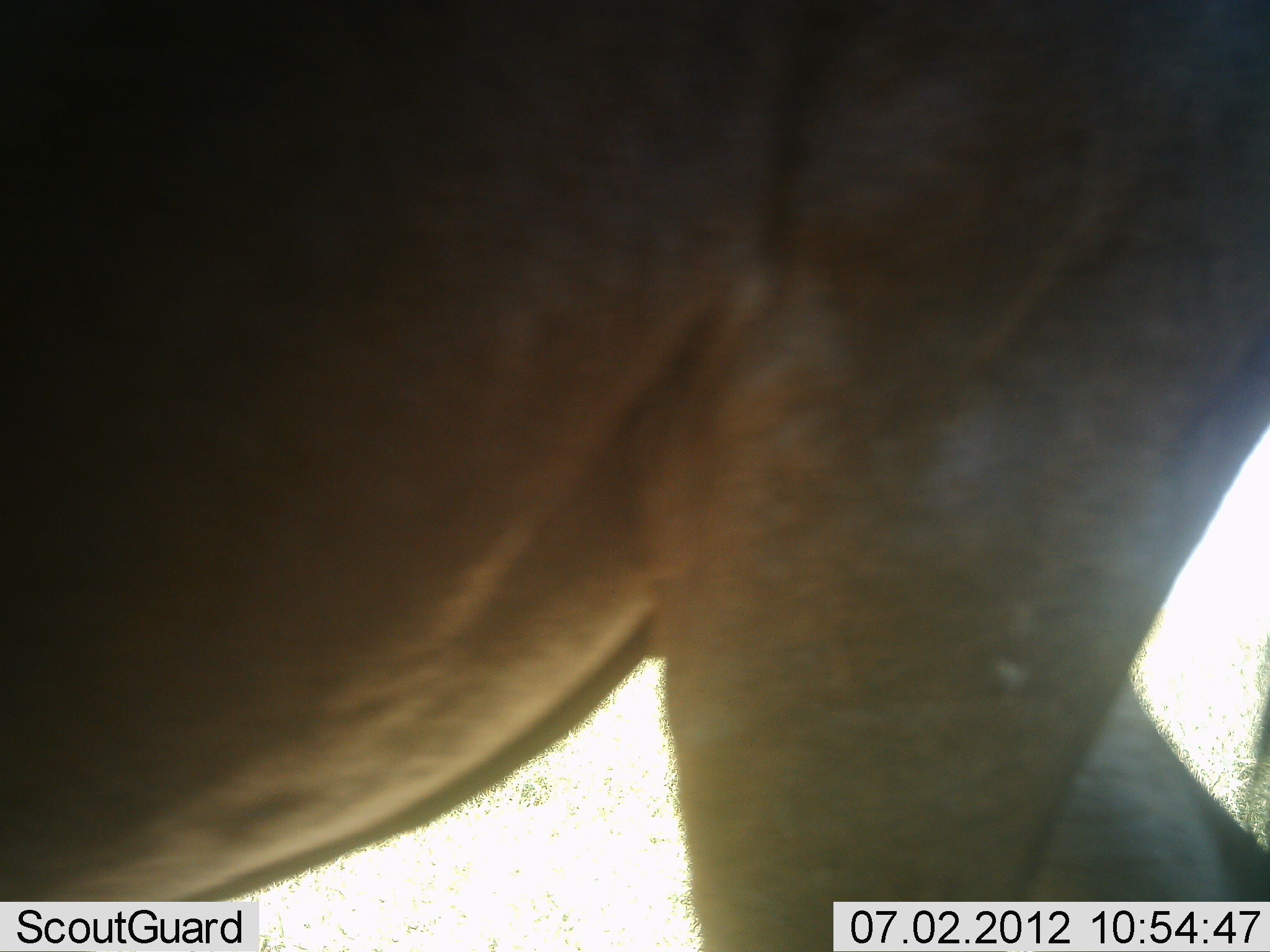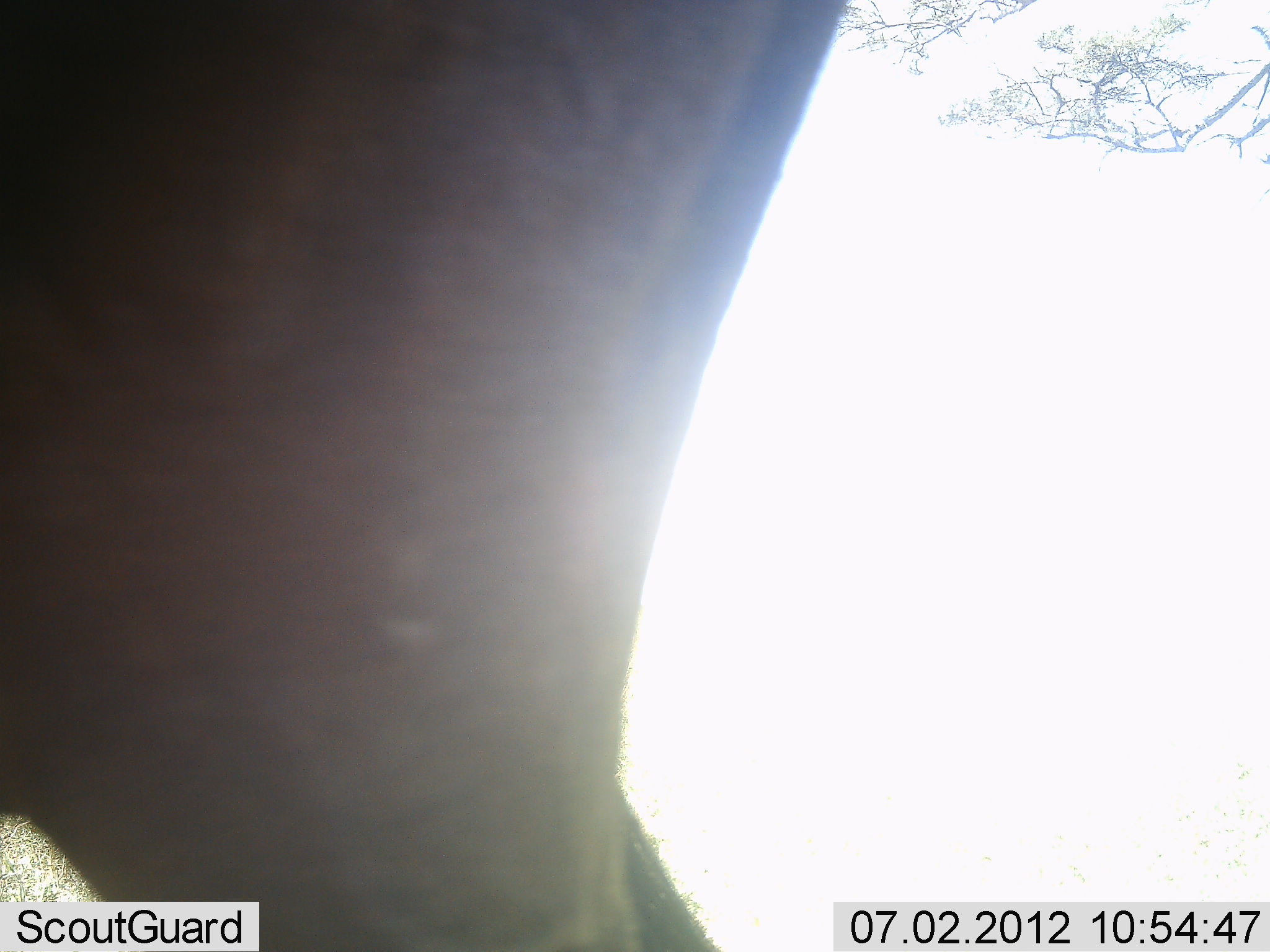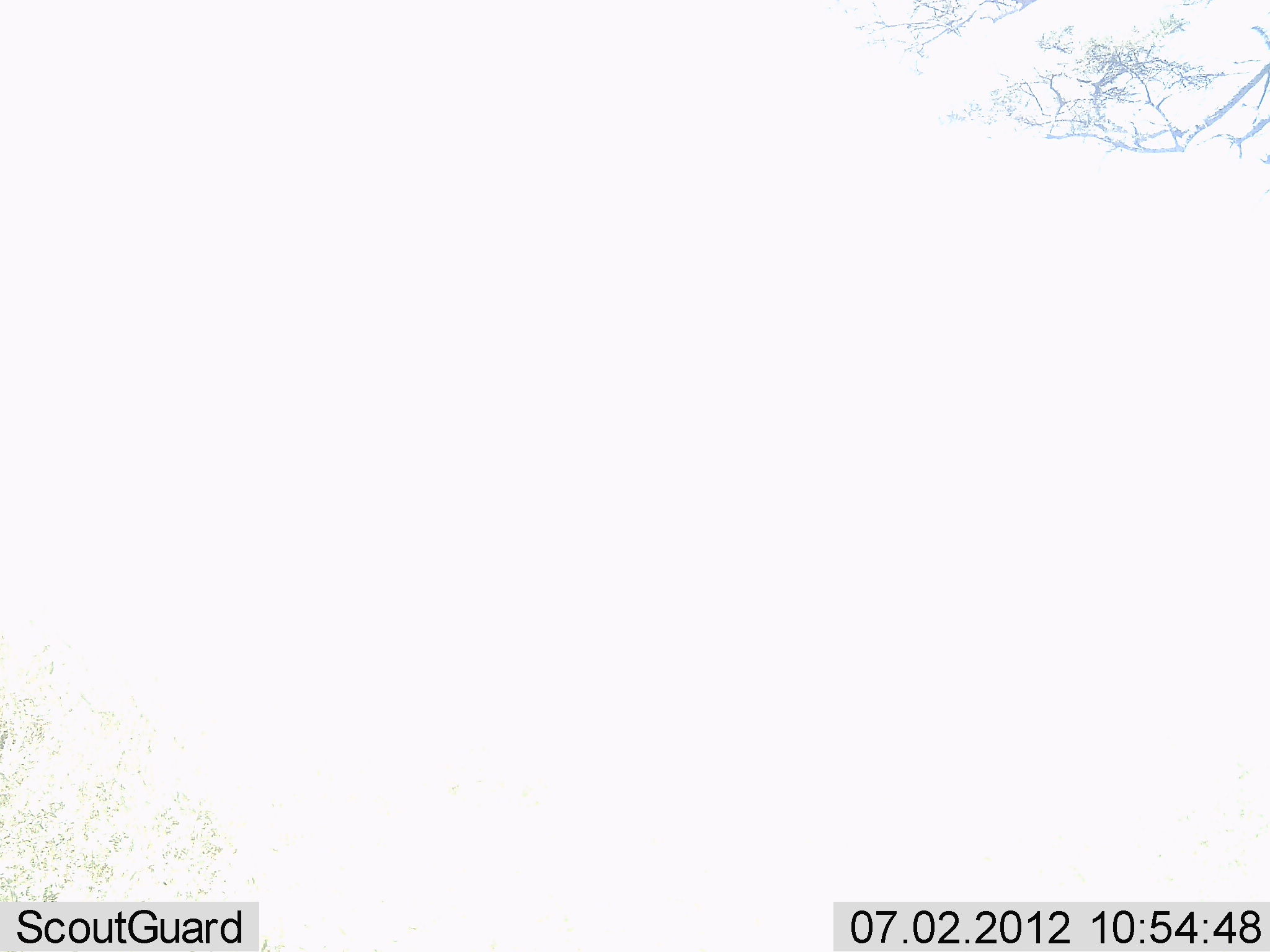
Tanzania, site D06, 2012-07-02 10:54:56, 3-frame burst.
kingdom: Animalia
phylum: Chordata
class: Mammalia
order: Artiodactyla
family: Bovidae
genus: Connochaetes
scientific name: Connochaetes taurinus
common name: blue wildebeest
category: wildebeest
Wildebeest (blue wildebeest) (Connochaetes taurinus), count 1. Behavior (volunteer vote fractions): standing 30%, resting 0%, moving 70%, interacting 0%. Young present (vote fraction): 0%. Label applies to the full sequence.